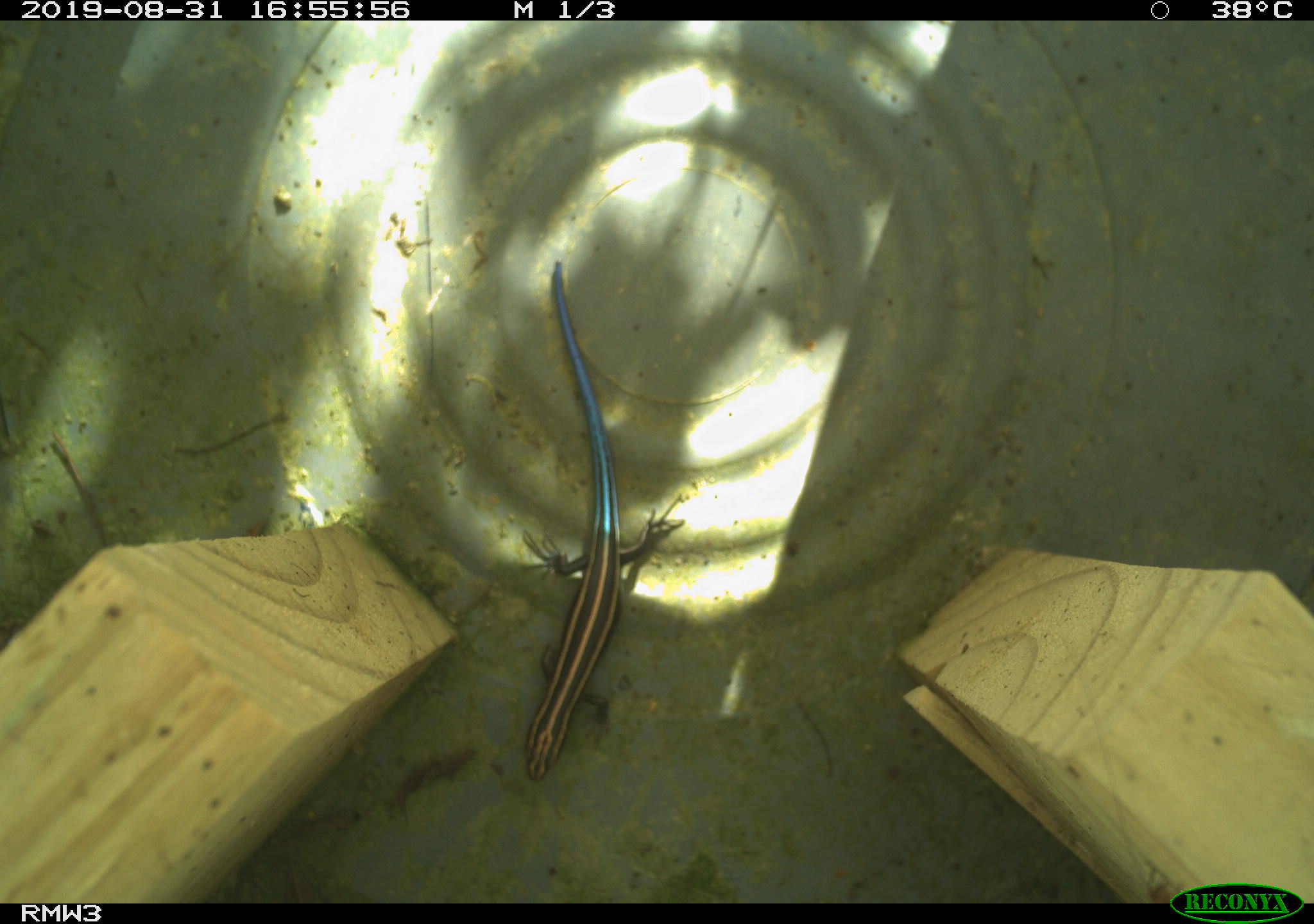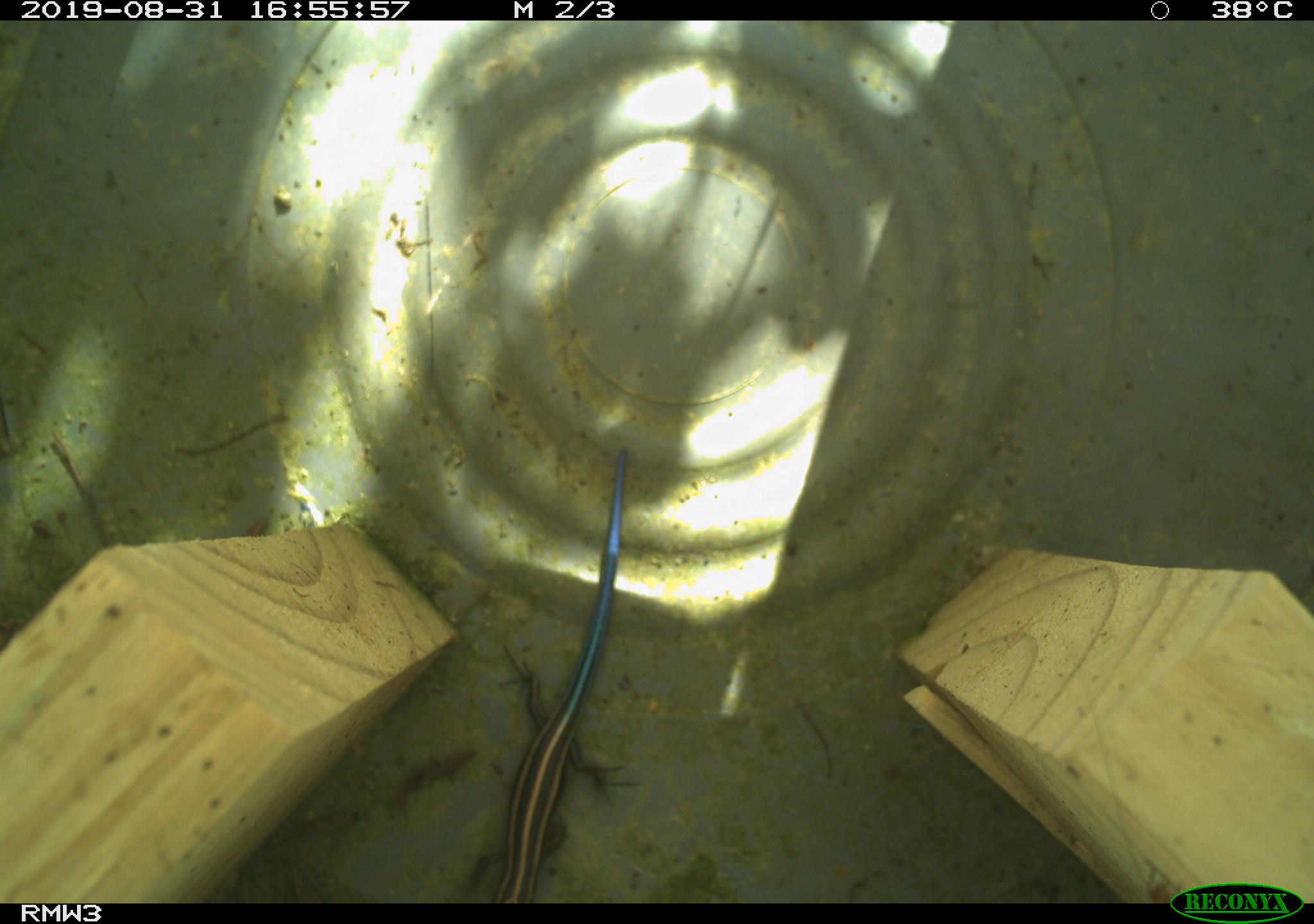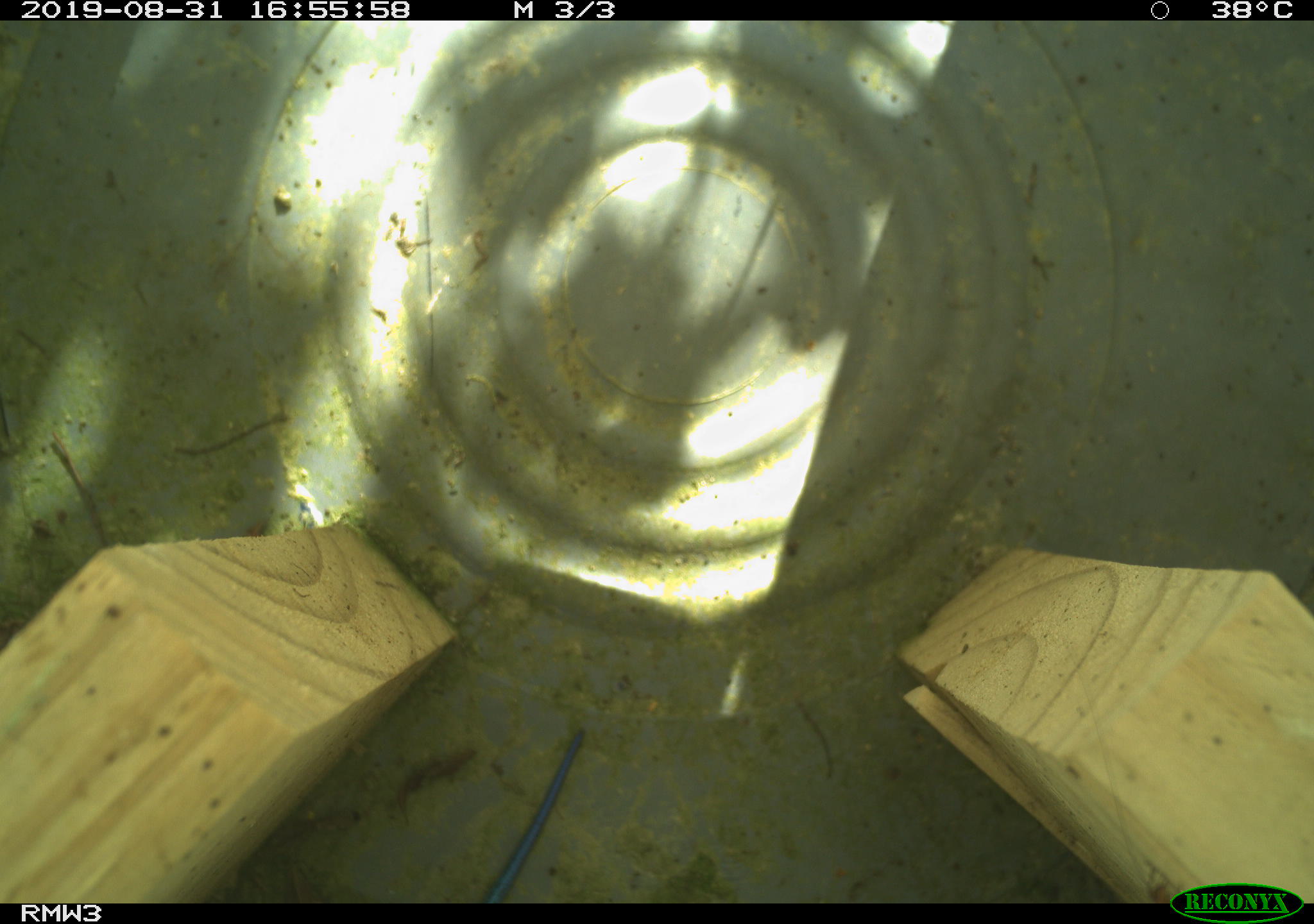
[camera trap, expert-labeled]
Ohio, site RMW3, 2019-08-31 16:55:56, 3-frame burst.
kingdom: Animalia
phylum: Chordata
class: Reptilia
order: Squamata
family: Scincidae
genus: Plestiodon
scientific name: Plestiodon fasciatus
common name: common five-lined skink